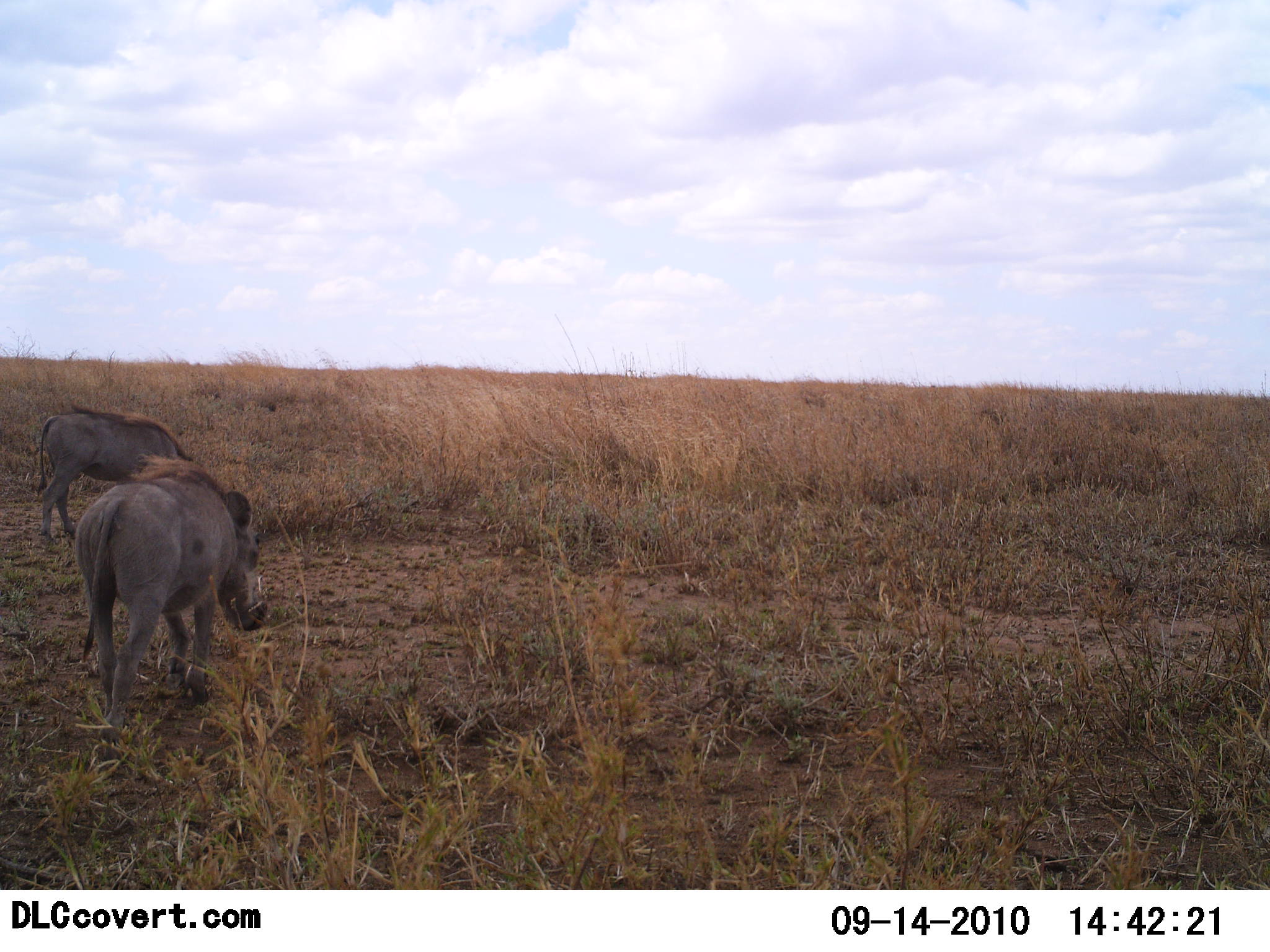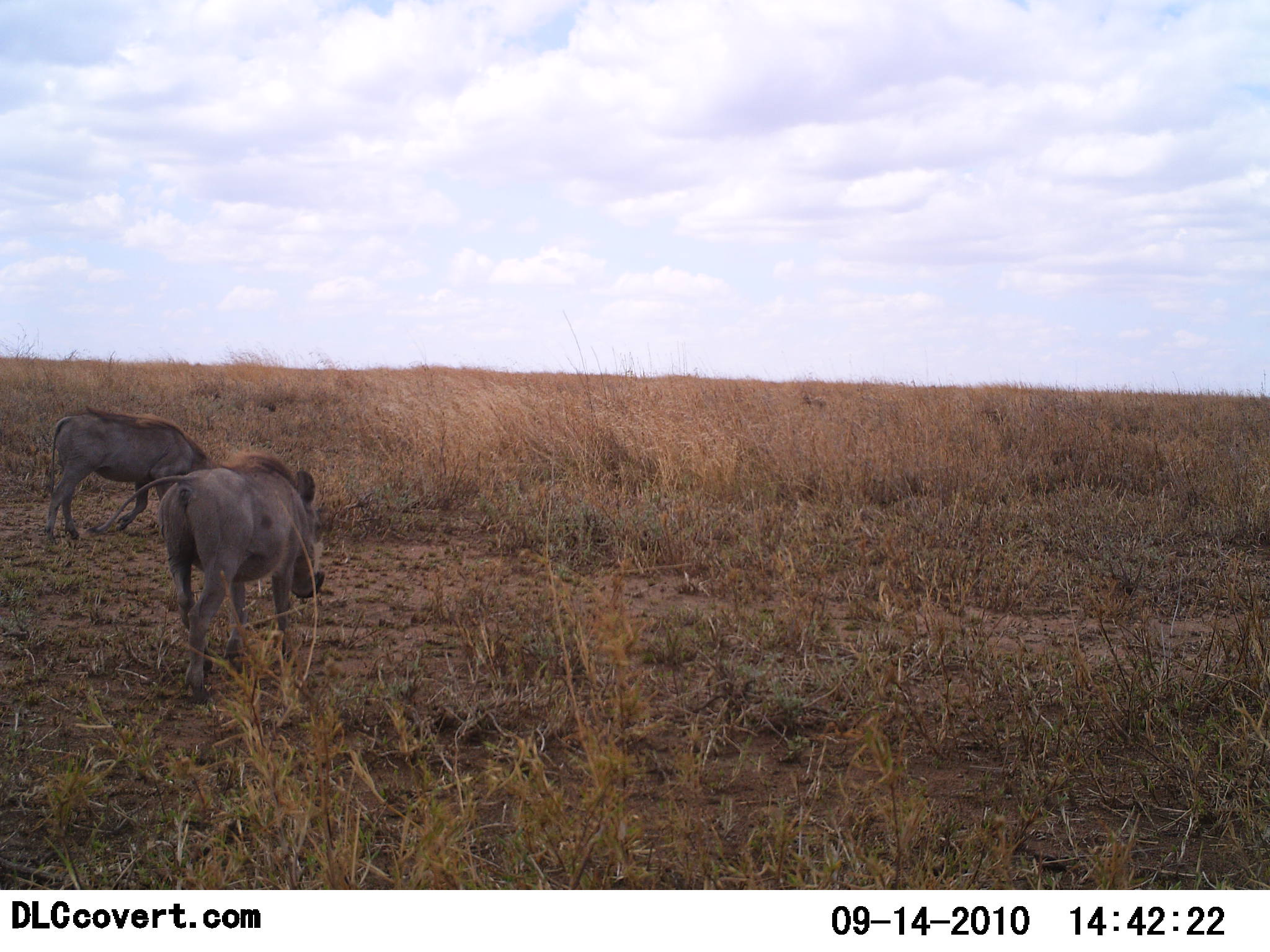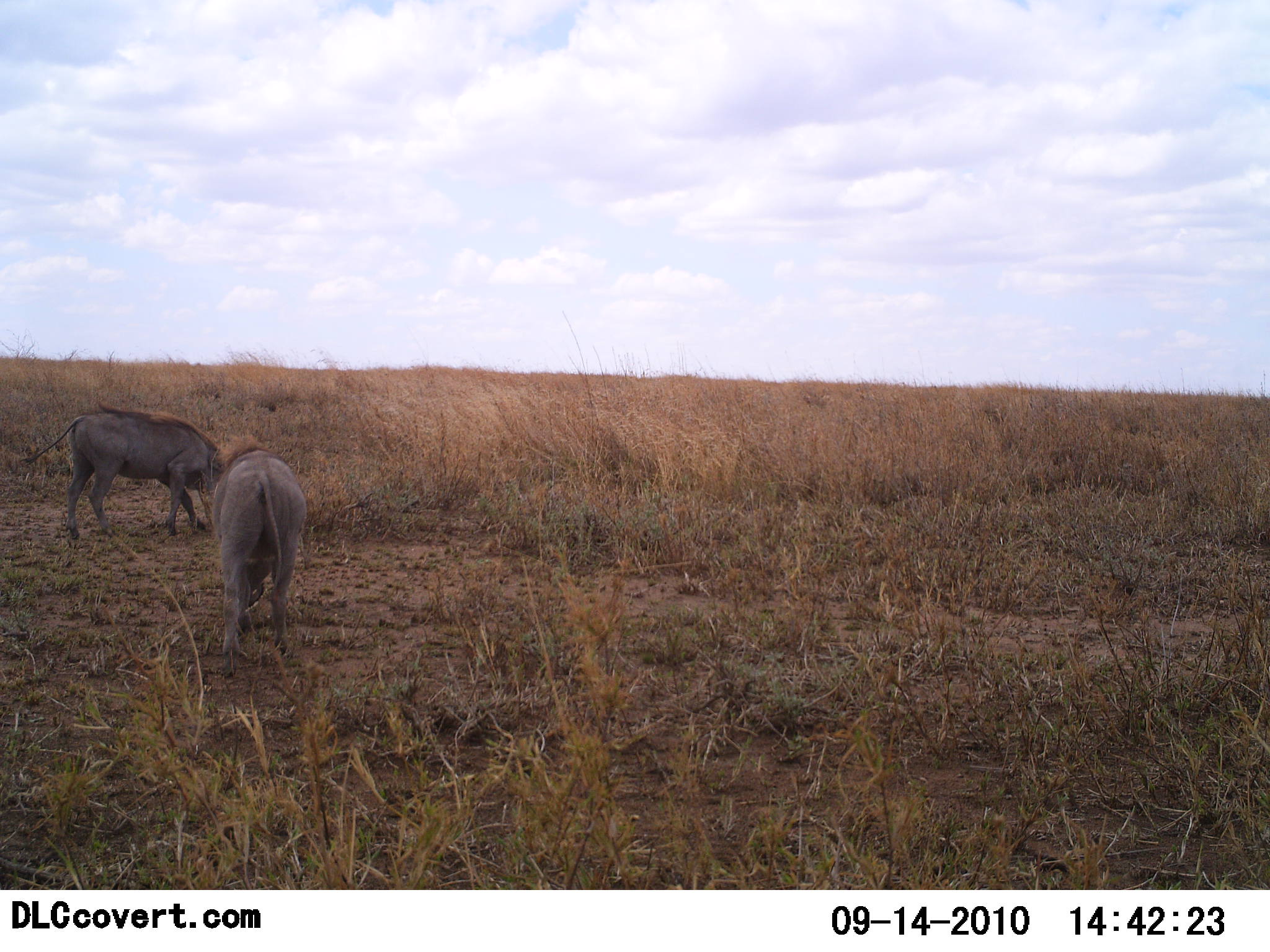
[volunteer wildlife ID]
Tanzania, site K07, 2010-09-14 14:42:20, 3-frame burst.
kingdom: Animalia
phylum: Chordata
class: Mammalia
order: Artiodactyla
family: Suidae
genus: Phacochoerus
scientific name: Phacochoerus africanus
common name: warthog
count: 2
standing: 20%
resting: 0%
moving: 90%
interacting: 0%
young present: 0%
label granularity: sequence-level